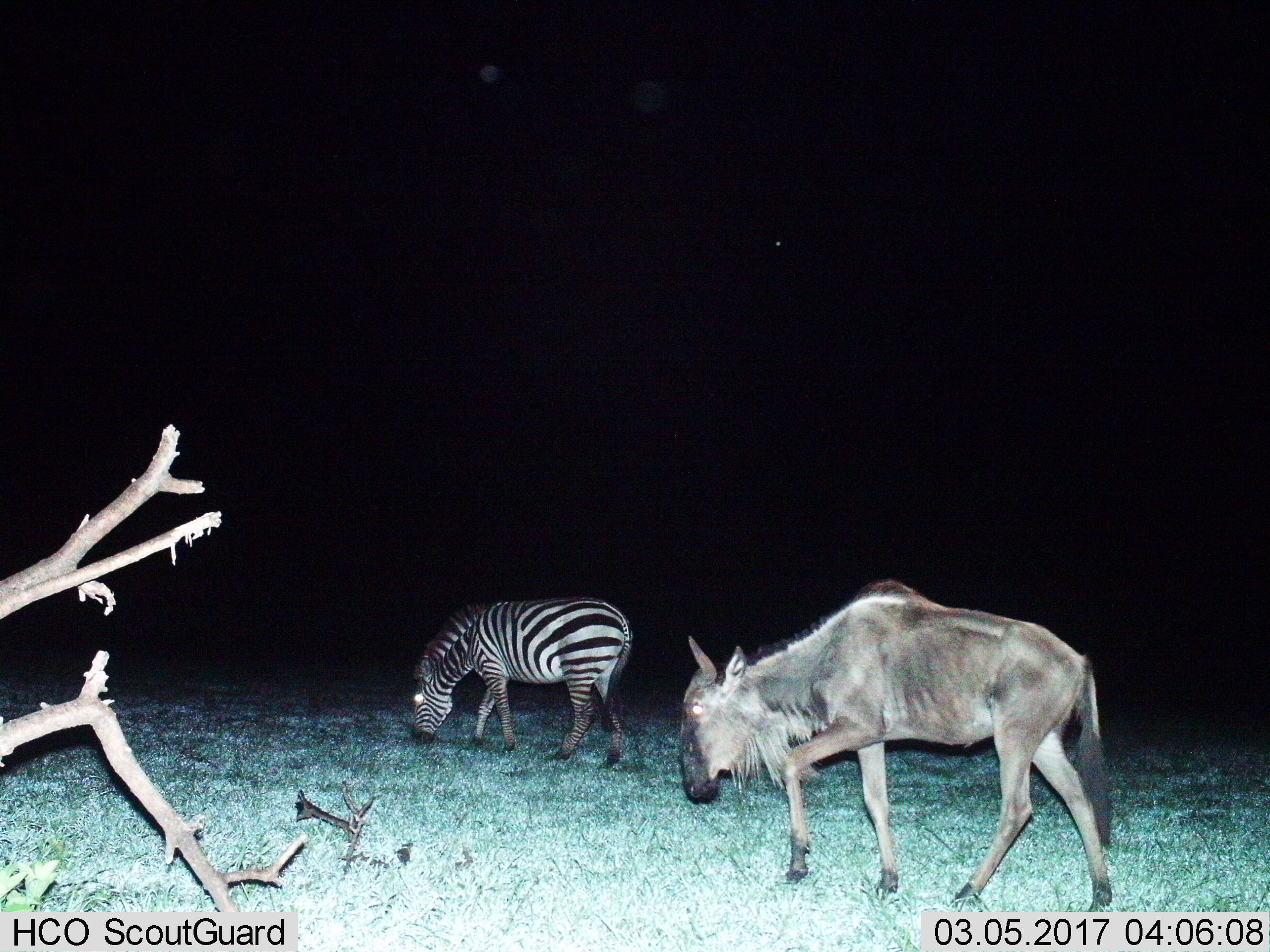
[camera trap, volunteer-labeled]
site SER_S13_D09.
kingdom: Animalia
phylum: Chordata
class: Mammalia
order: Artiodactyla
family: Bovidae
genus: Connochaetes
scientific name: Connochaetes taurinus taurinus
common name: blue wildebeest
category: wildebeestblue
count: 1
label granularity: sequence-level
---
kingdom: Animalia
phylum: Chordata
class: Mammalia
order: Perissodactyla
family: Equidae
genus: Equus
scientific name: Equus quagga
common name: plains zebra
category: zebraplains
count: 1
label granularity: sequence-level